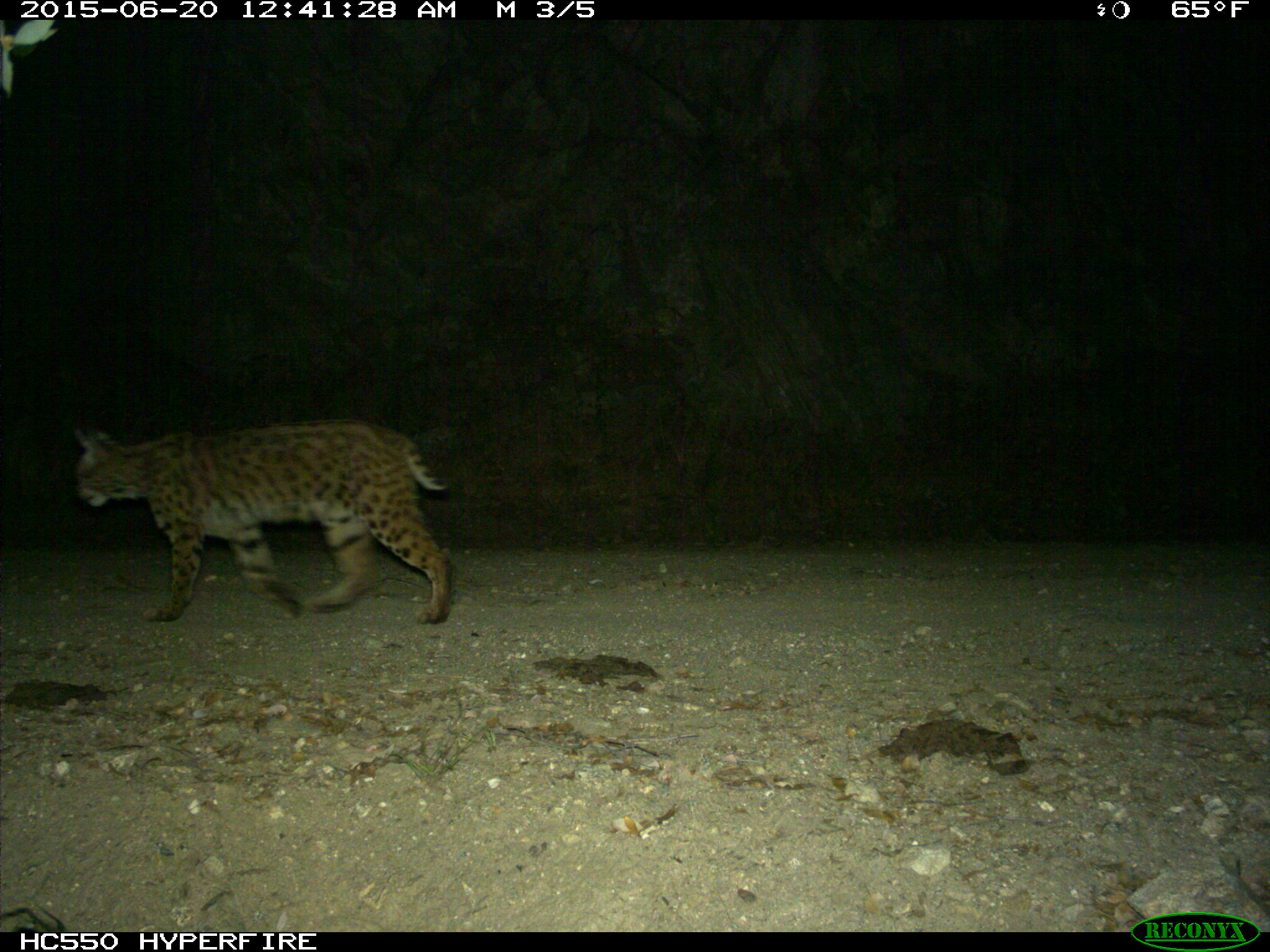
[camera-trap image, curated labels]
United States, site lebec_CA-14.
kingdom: Animalia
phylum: Chordata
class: Mammalia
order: Carnivora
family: Felidae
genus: Lynx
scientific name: Lynx rufus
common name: bobcat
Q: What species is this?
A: Lynx rufus (bobcat).